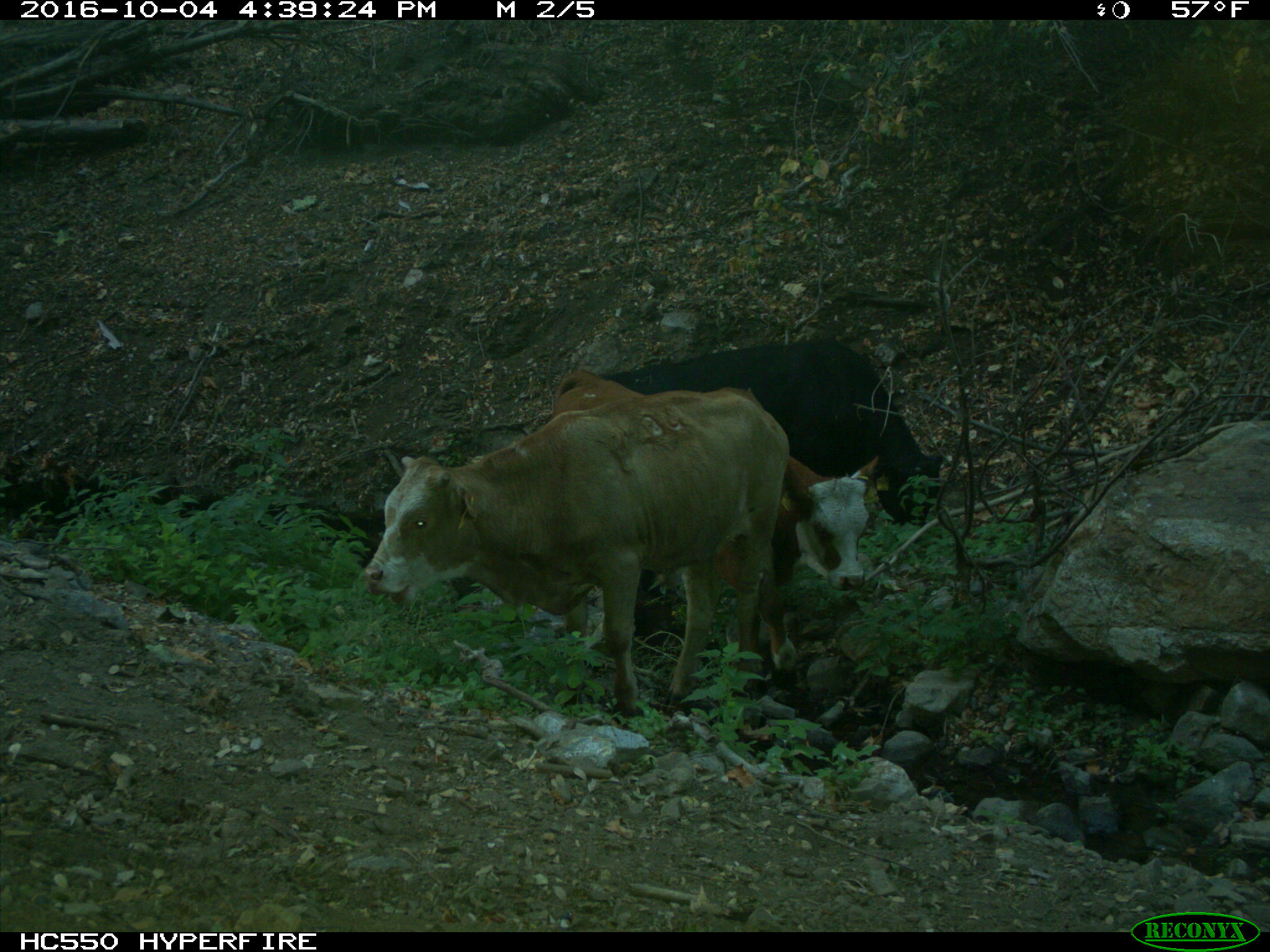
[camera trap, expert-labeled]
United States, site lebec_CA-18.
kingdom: Animalia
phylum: Chordata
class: Mammalia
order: Artiodactyla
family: Bovidae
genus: Bos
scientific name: Bos taurus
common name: domestic cow